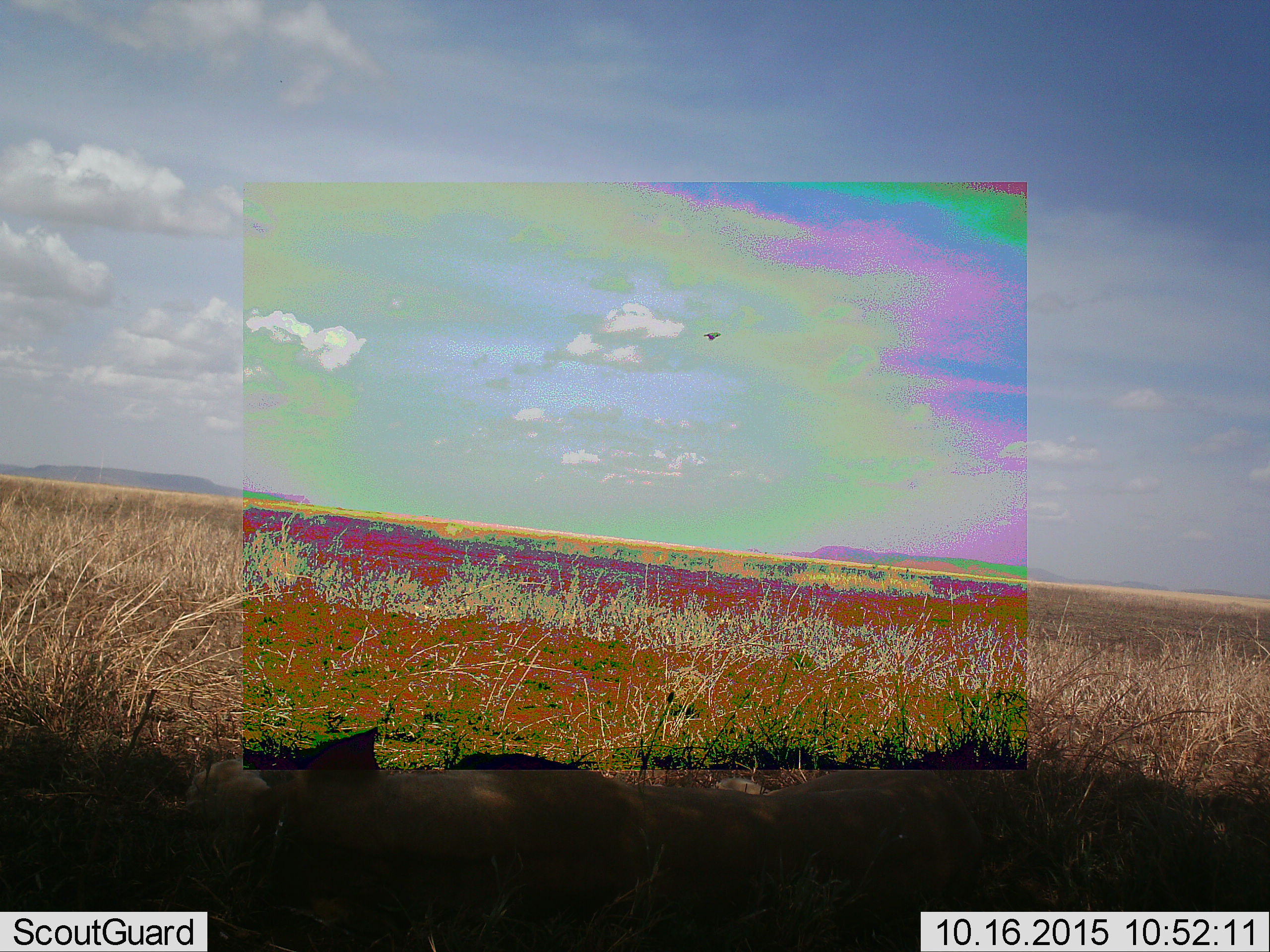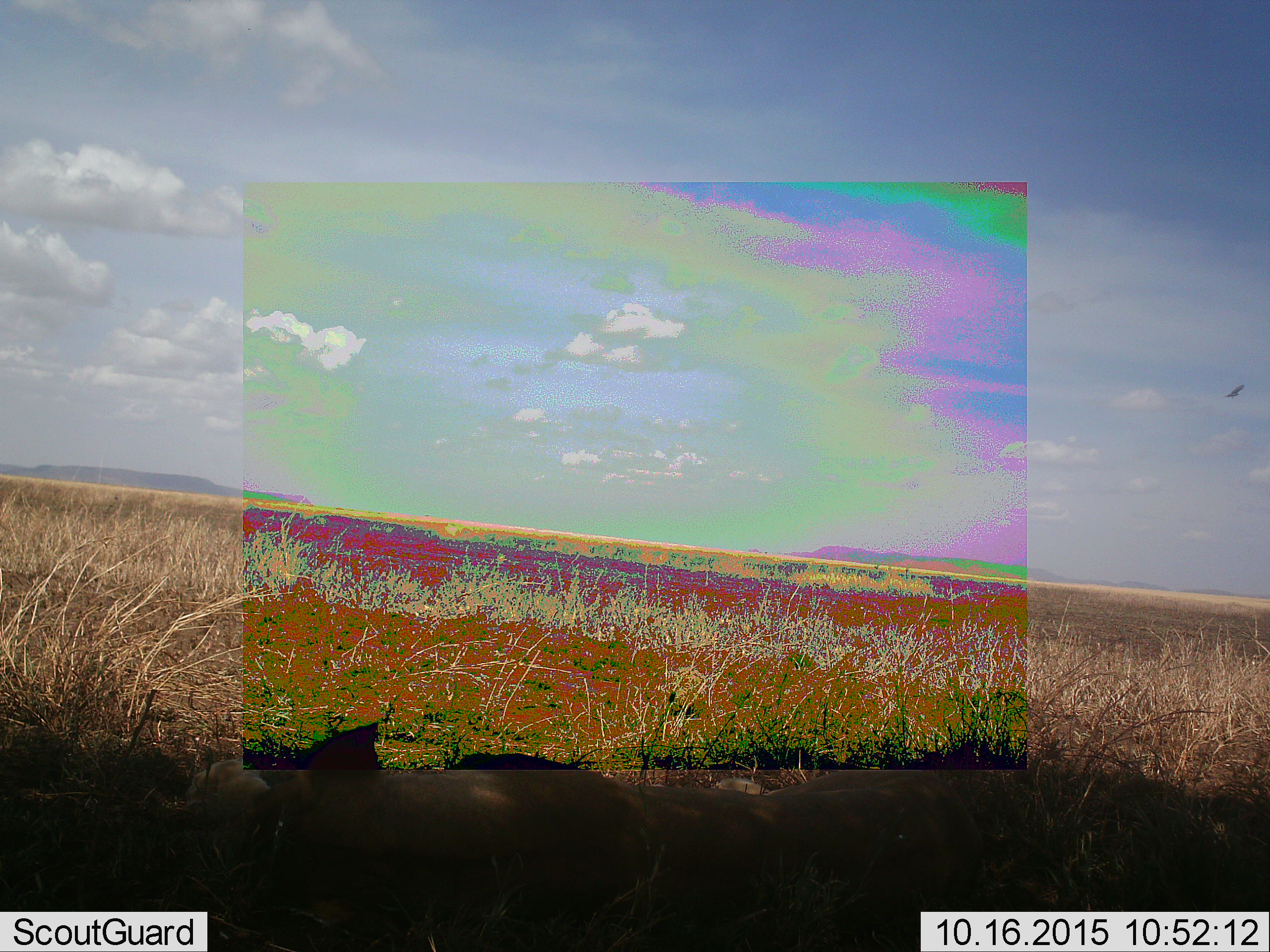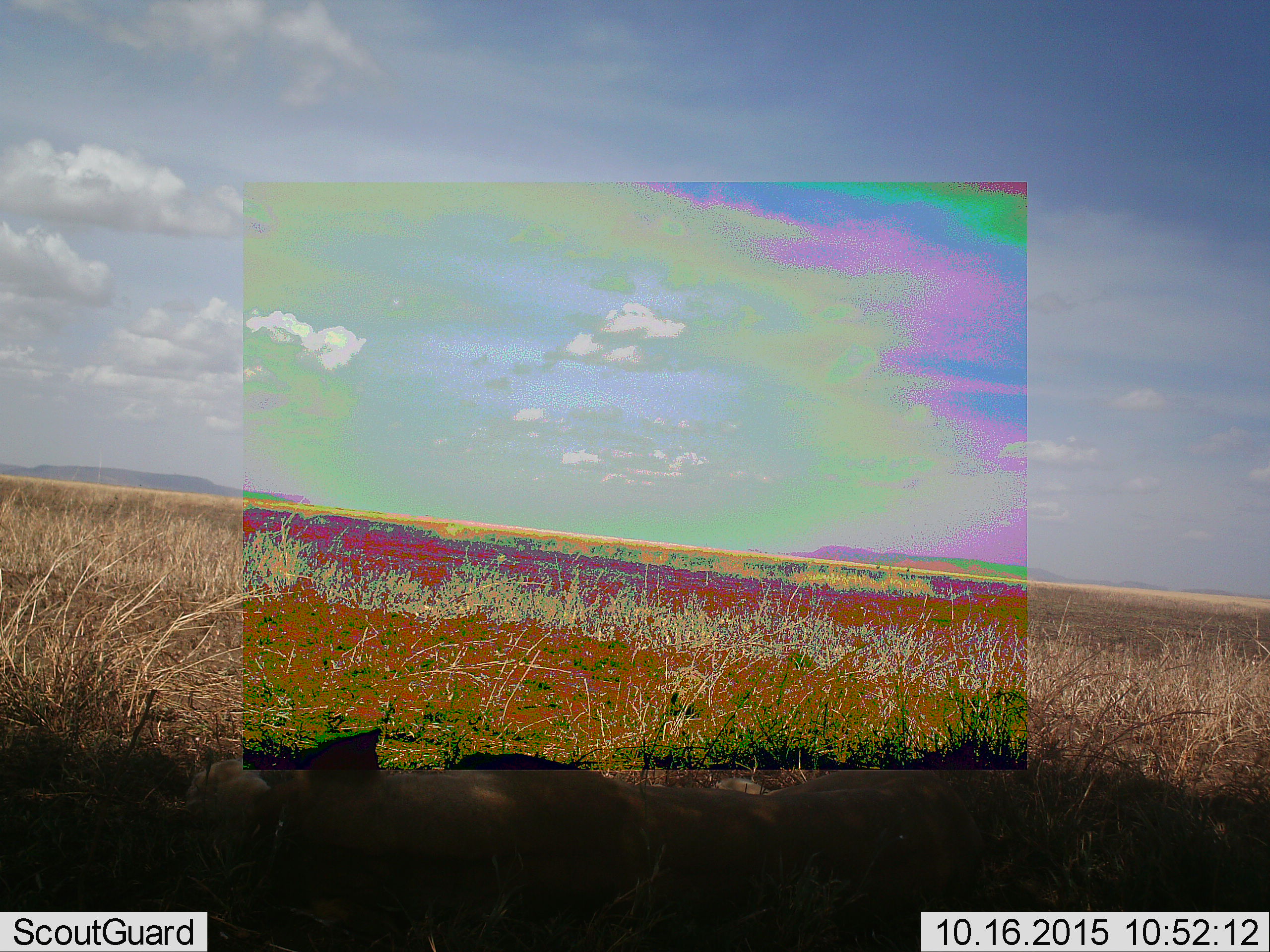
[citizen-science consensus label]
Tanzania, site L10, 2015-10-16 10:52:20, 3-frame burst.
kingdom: Animalia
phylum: Chordata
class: Mammalia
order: Carnivora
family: Felidae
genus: Panthera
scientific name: Panthera leo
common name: lion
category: lionfemale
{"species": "lionfemale (lion) (Panthera leo)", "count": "2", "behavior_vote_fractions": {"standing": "0%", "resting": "100%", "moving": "0%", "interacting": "0%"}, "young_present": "0%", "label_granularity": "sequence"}